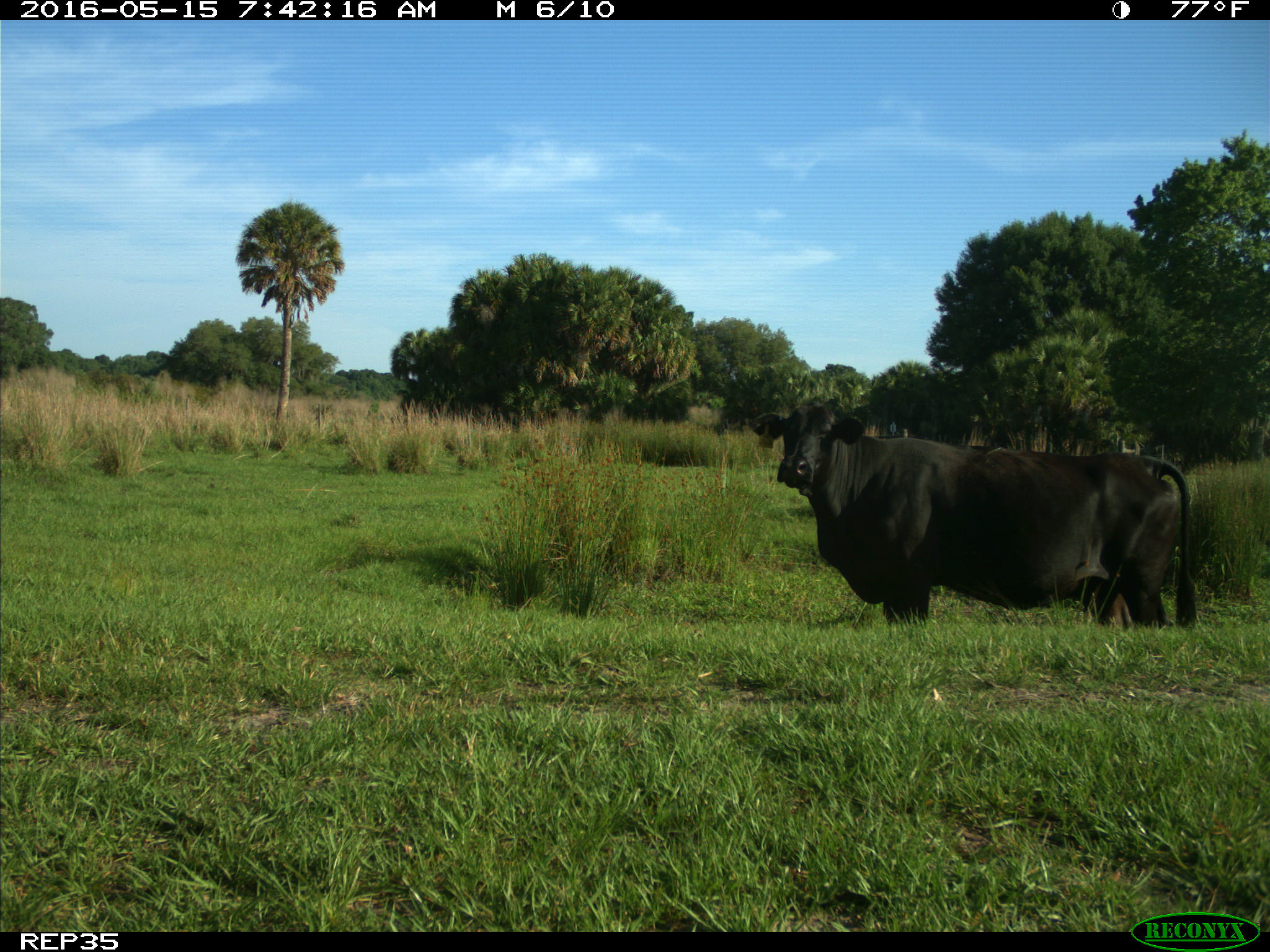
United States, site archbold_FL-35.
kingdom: Animalia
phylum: Chordata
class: Mammalia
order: Artiodactyla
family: Bovidae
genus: Bos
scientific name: Bos taurus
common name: domestic cow